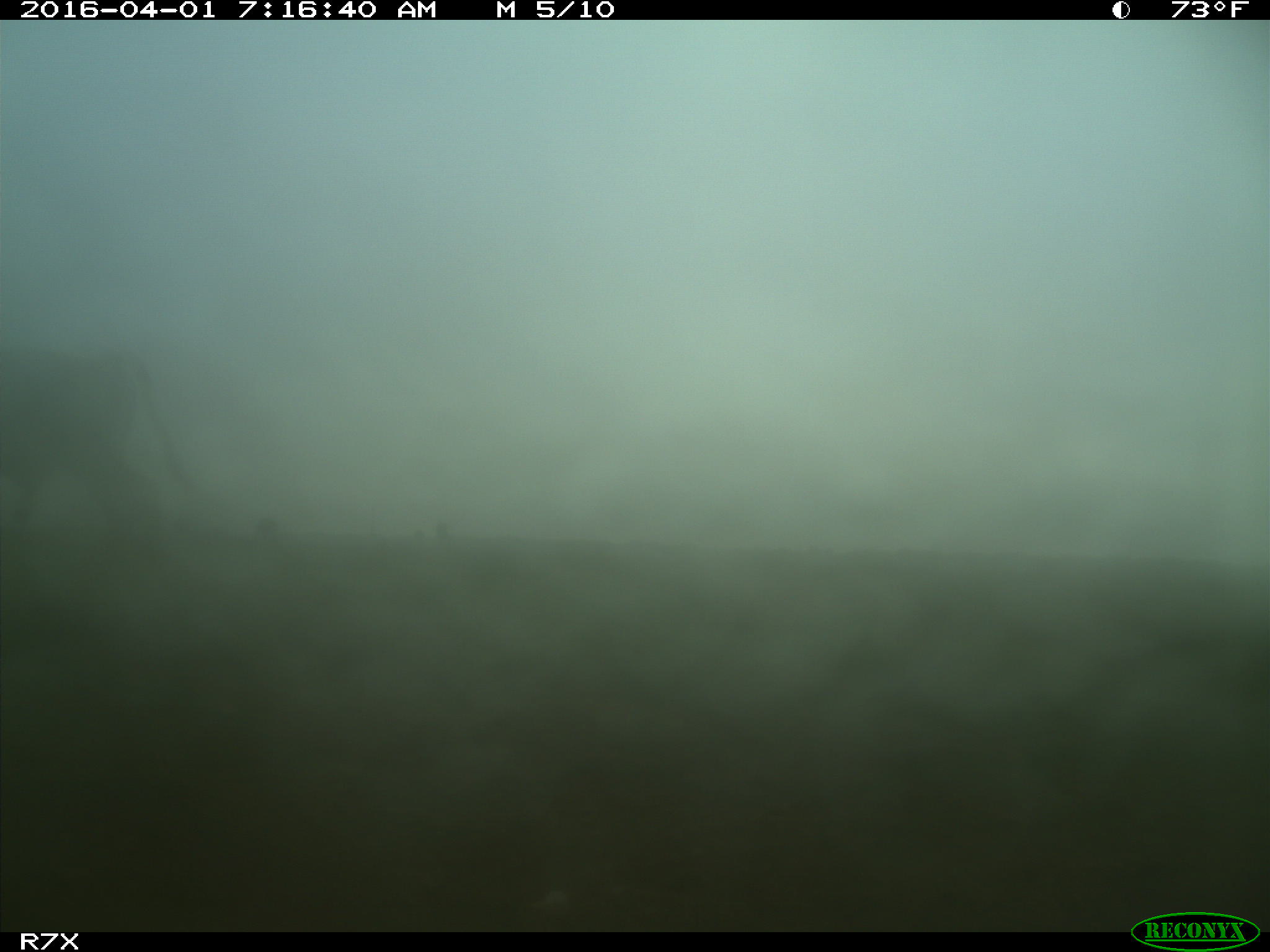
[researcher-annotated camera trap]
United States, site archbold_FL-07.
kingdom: Animalia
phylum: Chordata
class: Mammalia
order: Artiodactyla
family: Bovidae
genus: Bos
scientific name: Bos taurus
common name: domestic cow